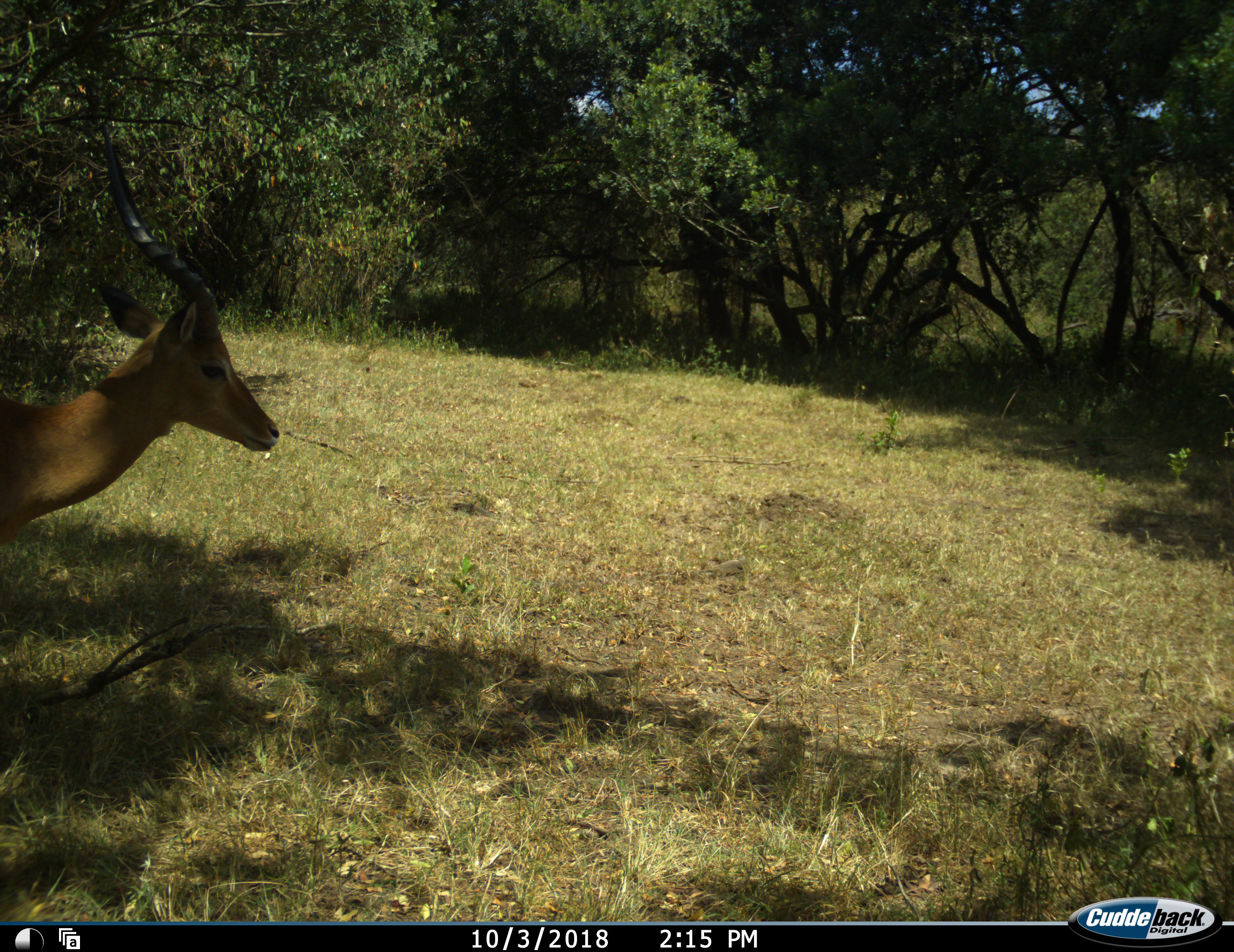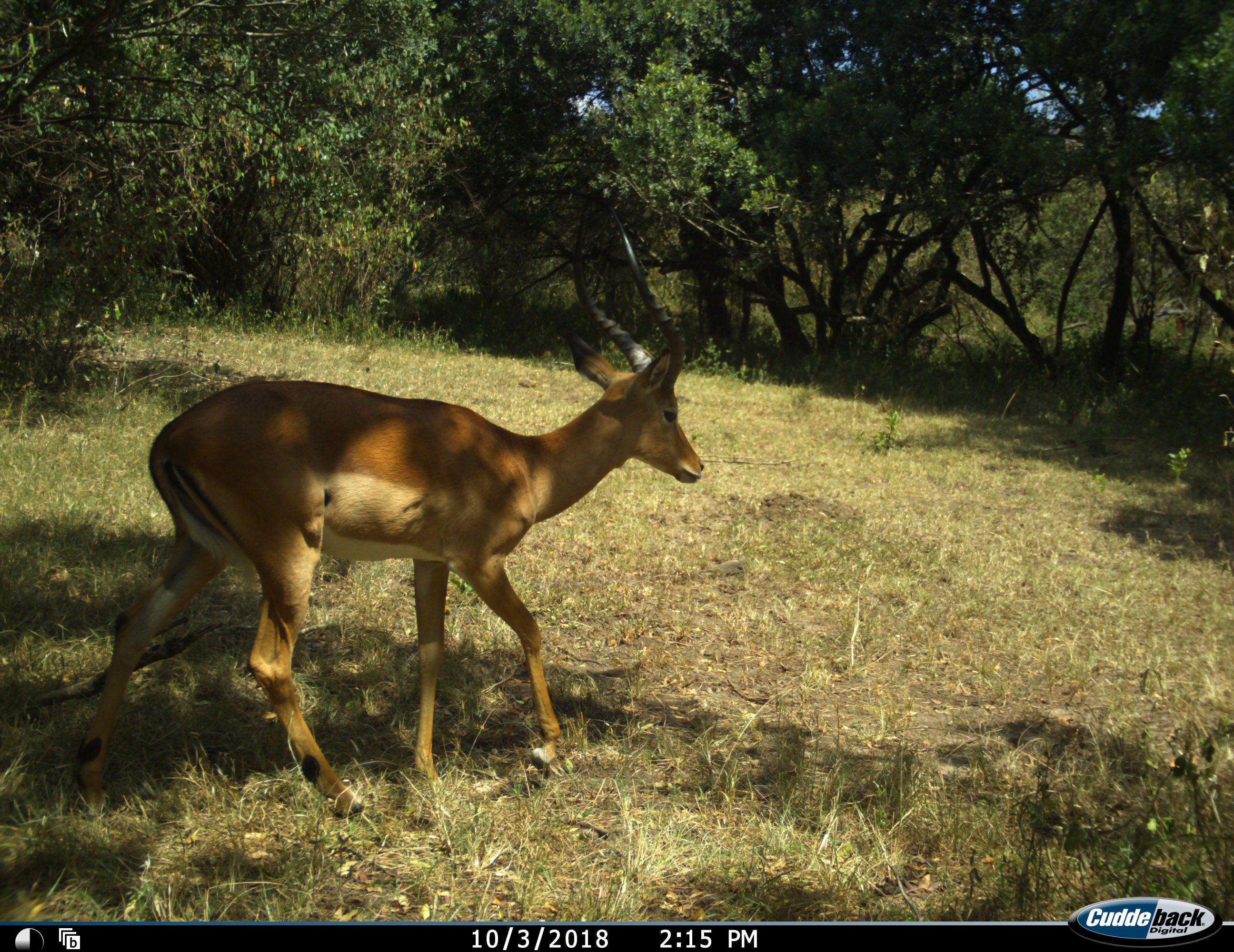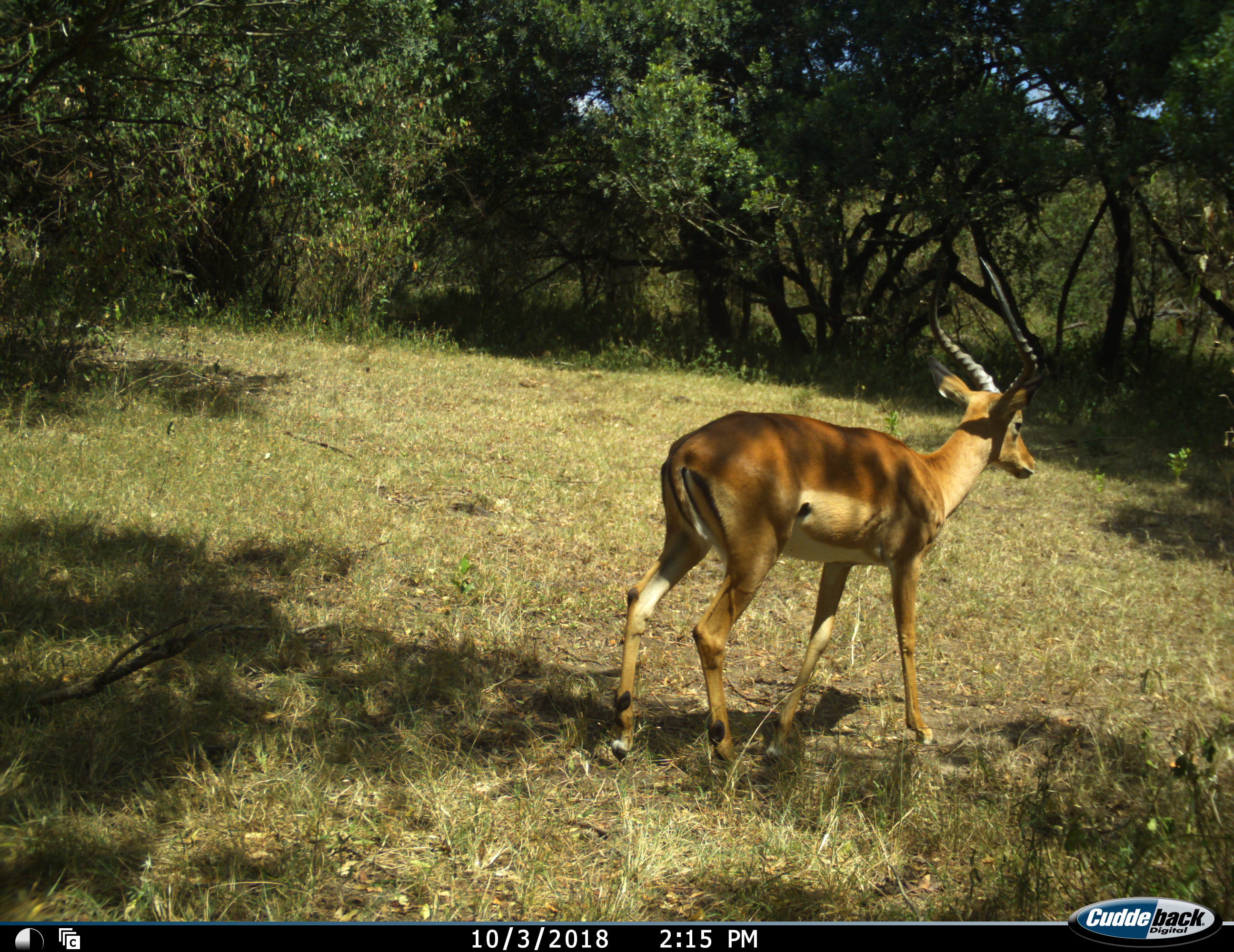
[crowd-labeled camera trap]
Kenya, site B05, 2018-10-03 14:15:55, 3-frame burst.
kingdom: Animalia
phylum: Chordata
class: Mammalia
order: Artiodactyla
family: Bovidae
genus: Aepyceros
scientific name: Aepyceros melampus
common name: impala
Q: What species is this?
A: Impala (Aepyceros melampus).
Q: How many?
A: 1.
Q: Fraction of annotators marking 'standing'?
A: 11%.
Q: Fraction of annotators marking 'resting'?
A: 0%.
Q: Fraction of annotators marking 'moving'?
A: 89%.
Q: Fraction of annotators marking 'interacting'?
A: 0%.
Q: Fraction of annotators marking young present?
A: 0%.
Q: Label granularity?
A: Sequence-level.